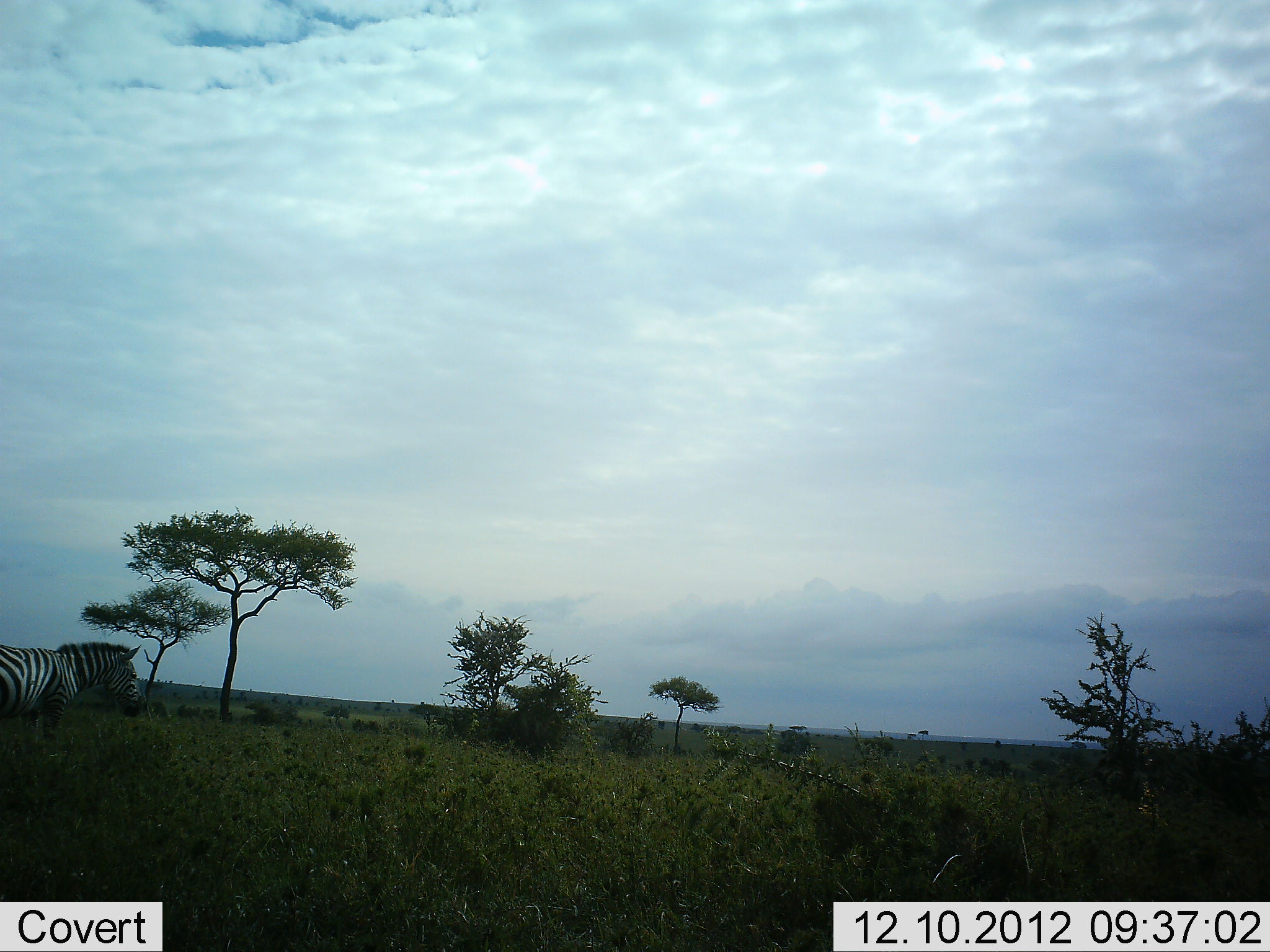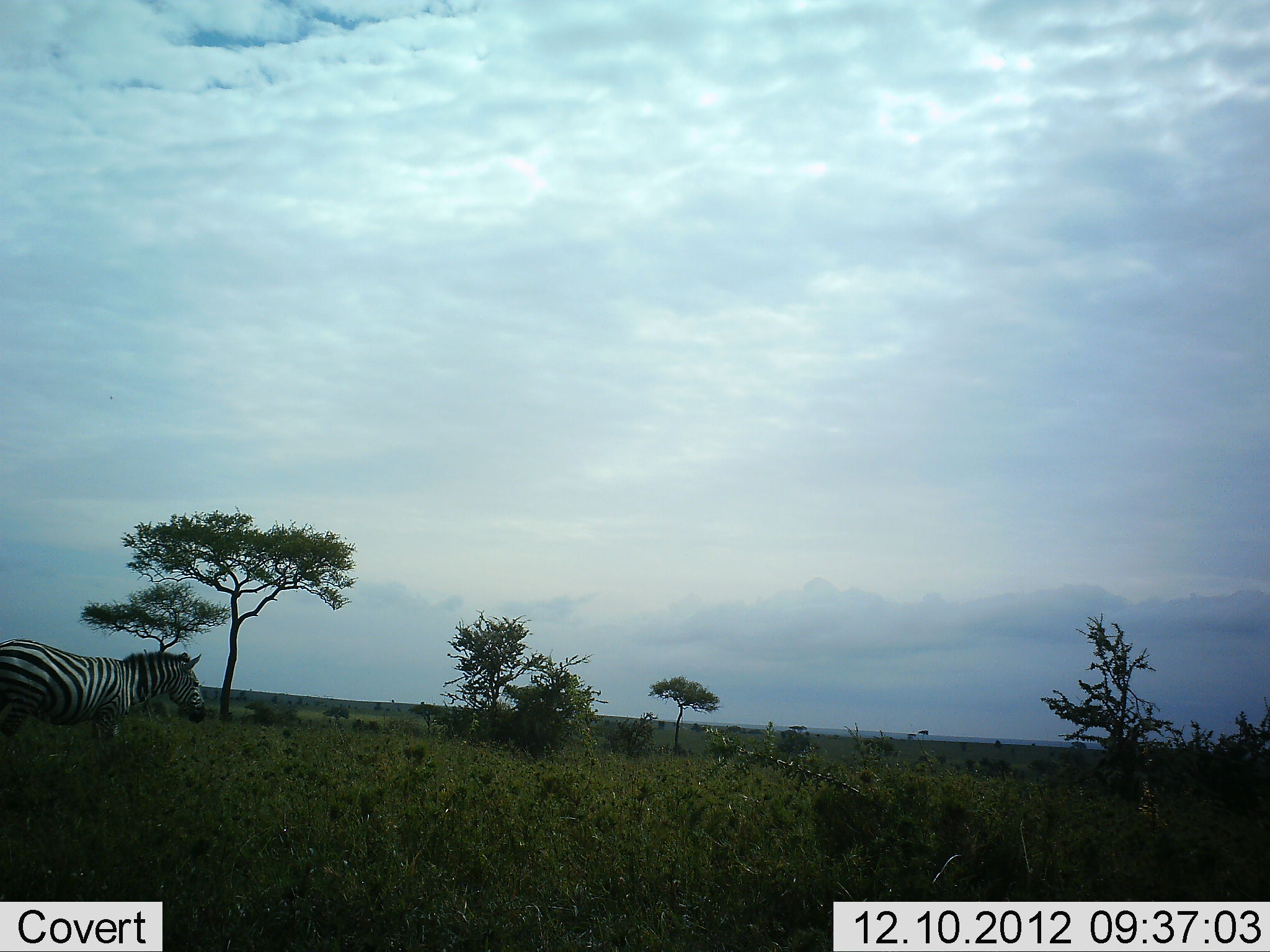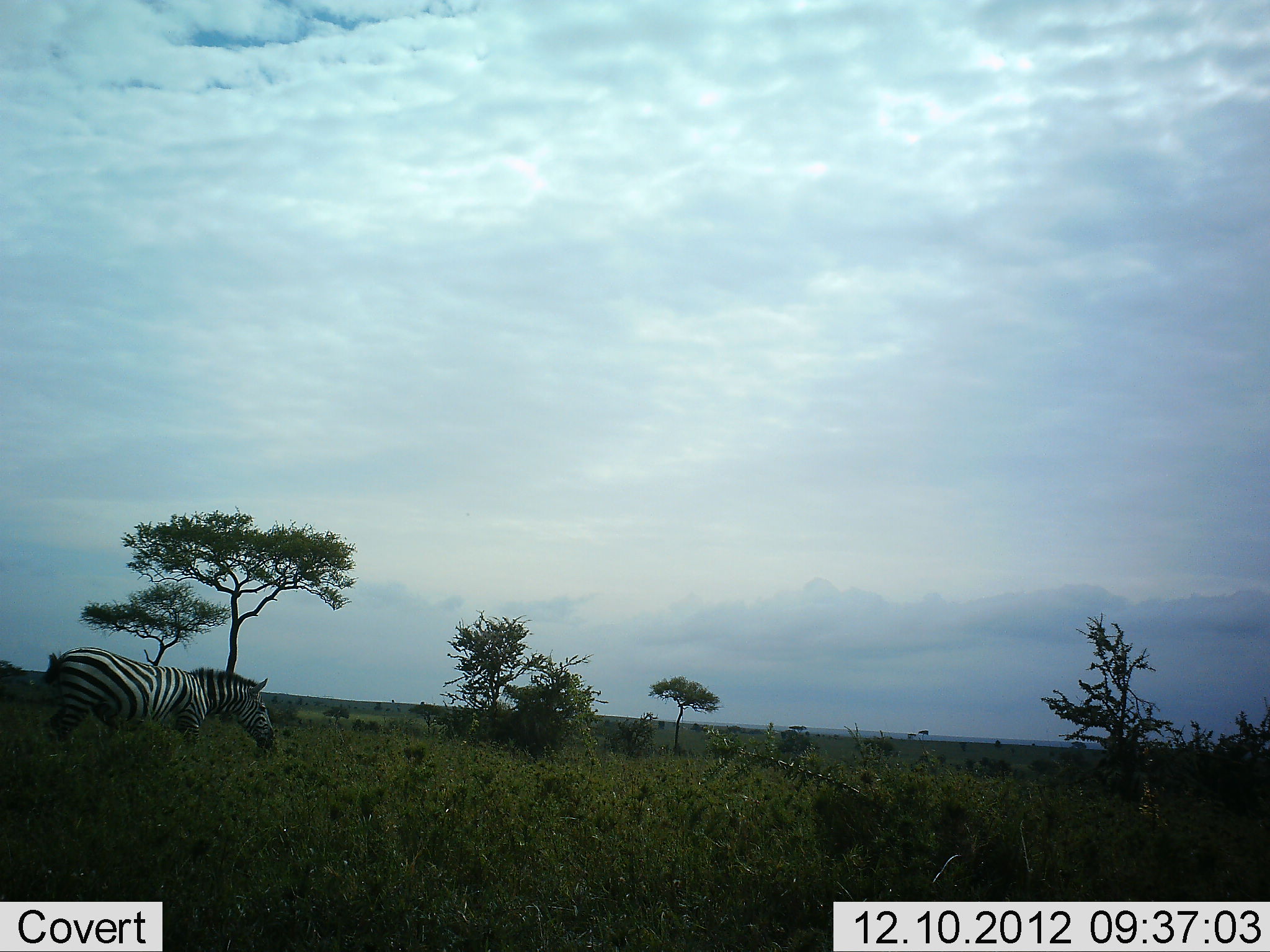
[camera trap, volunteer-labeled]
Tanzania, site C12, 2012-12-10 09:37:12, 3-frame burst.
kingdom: Animalia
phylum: Chordata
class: Mammalia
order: Perissodactyla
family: Equidae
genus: Equus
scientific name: Equus quagga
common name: plains zebra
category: zebra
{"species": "zebra (plains zebra) (Equus quagga)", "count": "1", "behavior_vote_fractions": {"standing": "10%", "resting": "0%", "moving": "90%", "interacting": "0%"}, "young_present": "0%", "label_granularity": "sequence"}